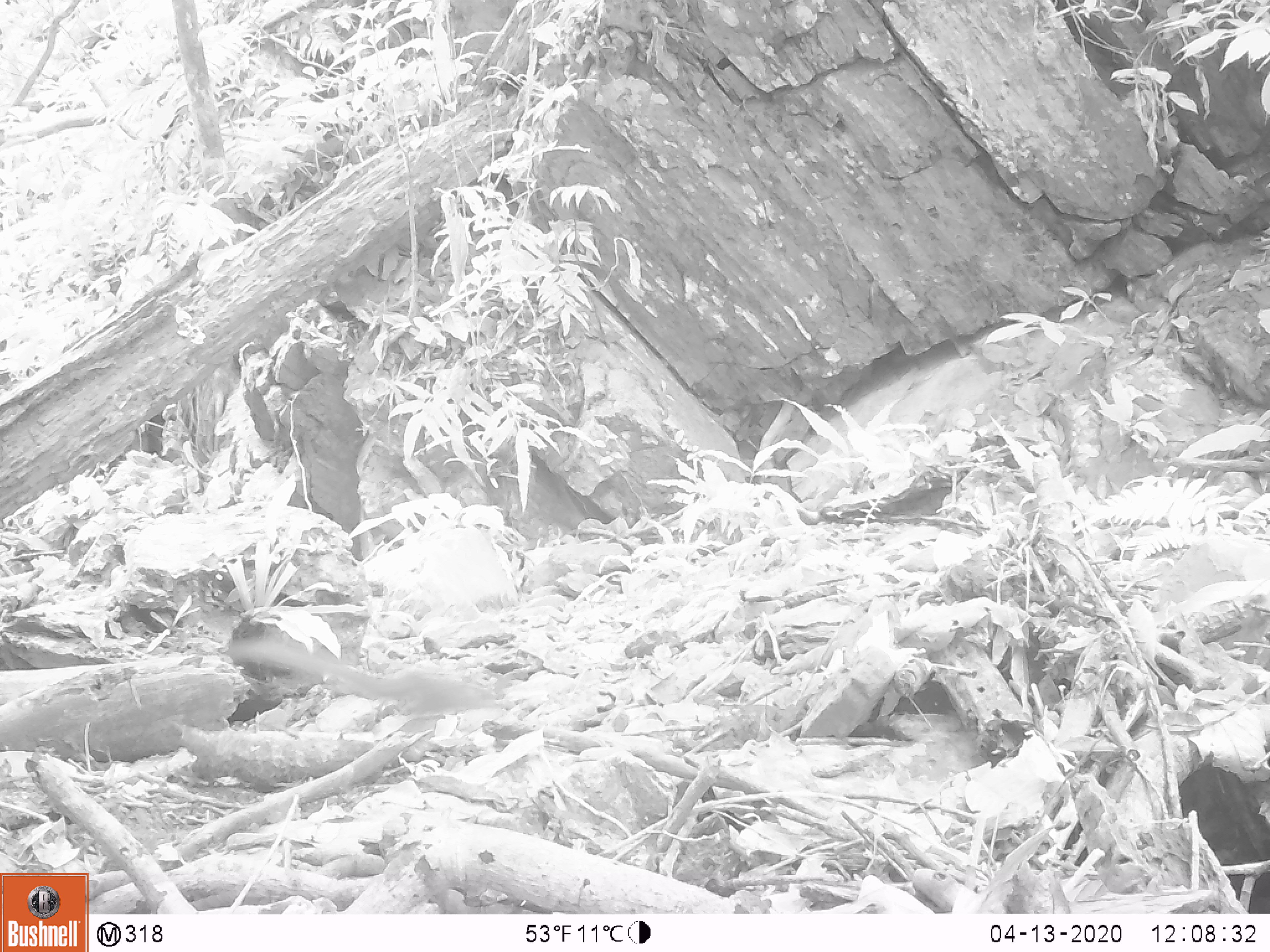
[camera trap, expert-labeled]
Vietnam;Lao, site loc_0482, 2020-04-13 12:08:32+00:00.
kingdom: Animalia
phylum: Chordata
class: Mammalia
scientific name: Mammalia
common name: mammal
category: unidentified small mammal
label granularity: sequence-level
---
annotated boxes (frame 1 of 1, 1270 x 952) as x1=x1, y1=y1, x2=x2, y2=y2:
unidentified small mammal: x1=225, y1=631, x2=505, y2=716